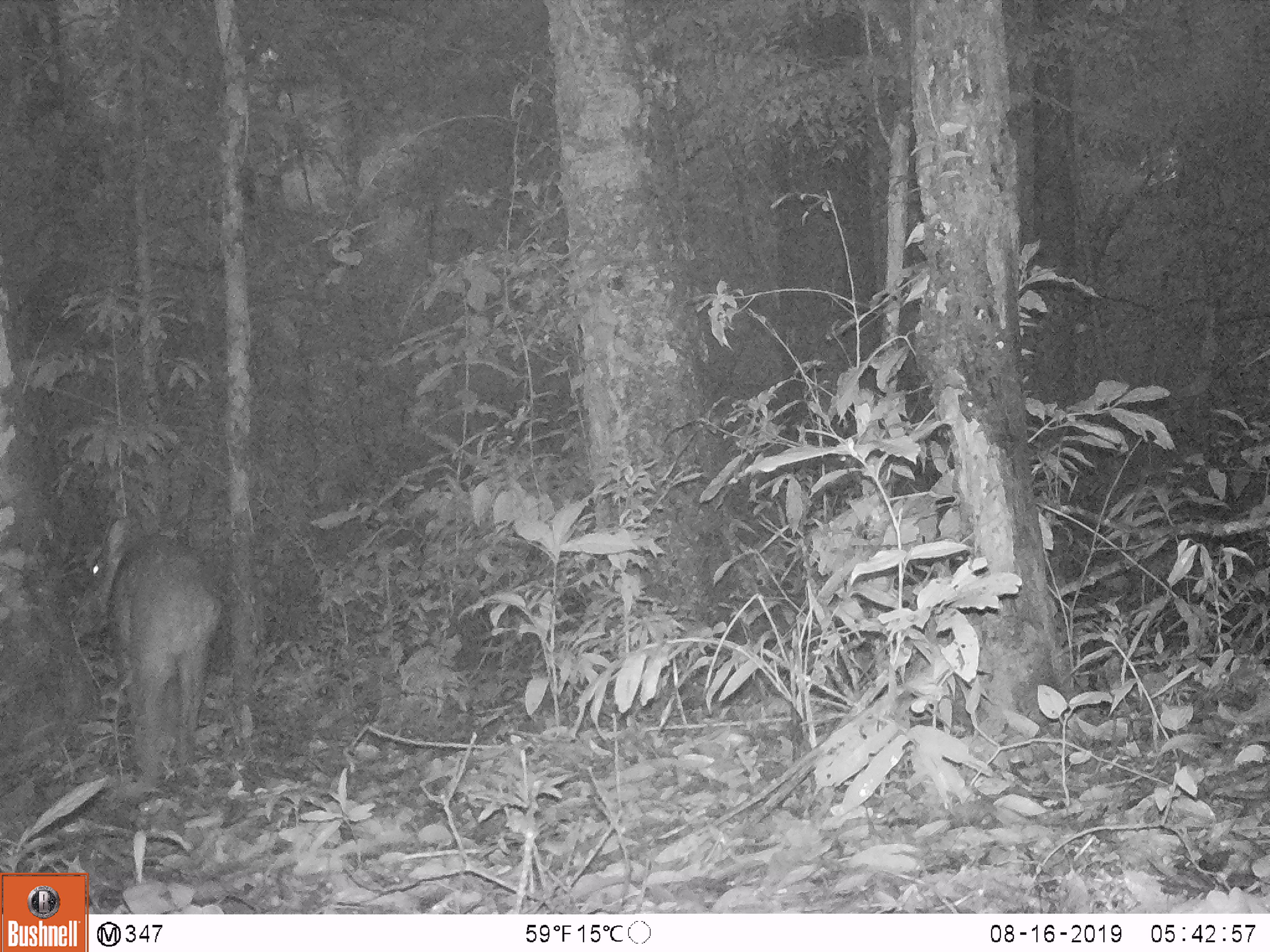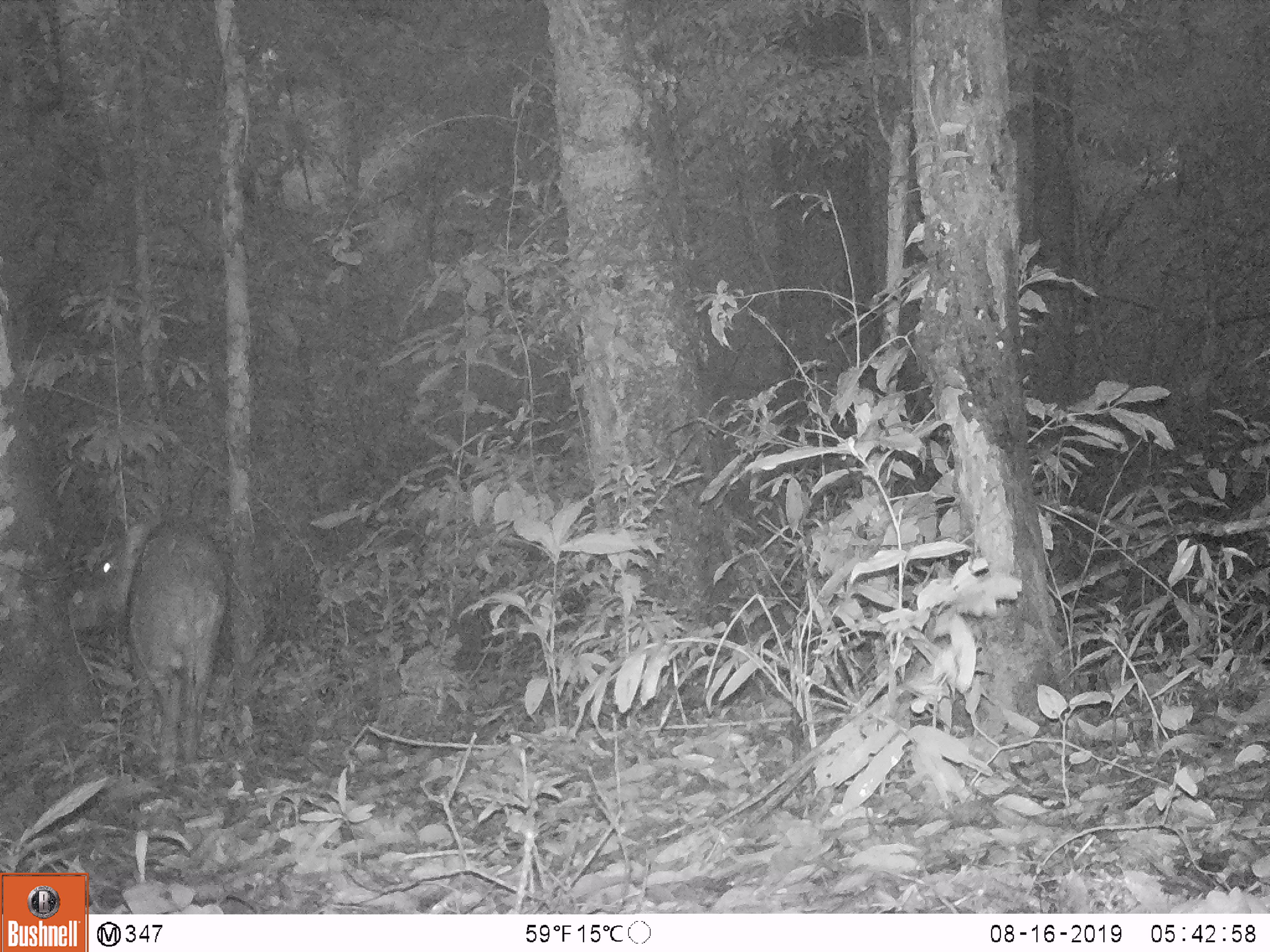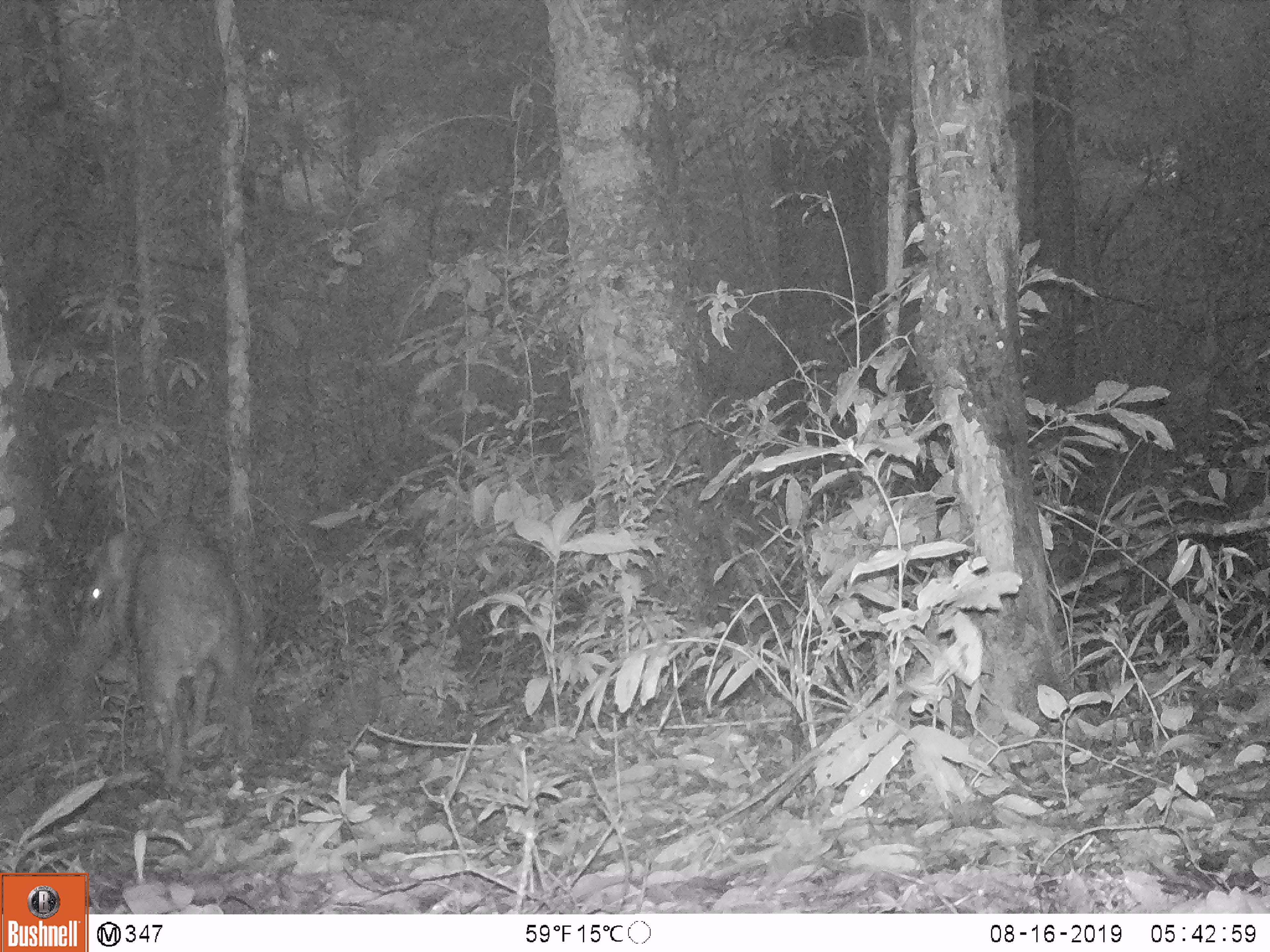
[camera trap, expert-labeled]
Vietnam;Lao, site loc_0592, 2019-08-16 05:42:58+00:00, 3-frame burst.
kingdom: Animalia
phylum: Chordata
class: Mammalia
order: Artiodactyla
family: Suidae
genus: Sus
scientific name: Sus scrofa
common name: eurasian wild pig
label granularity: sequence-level